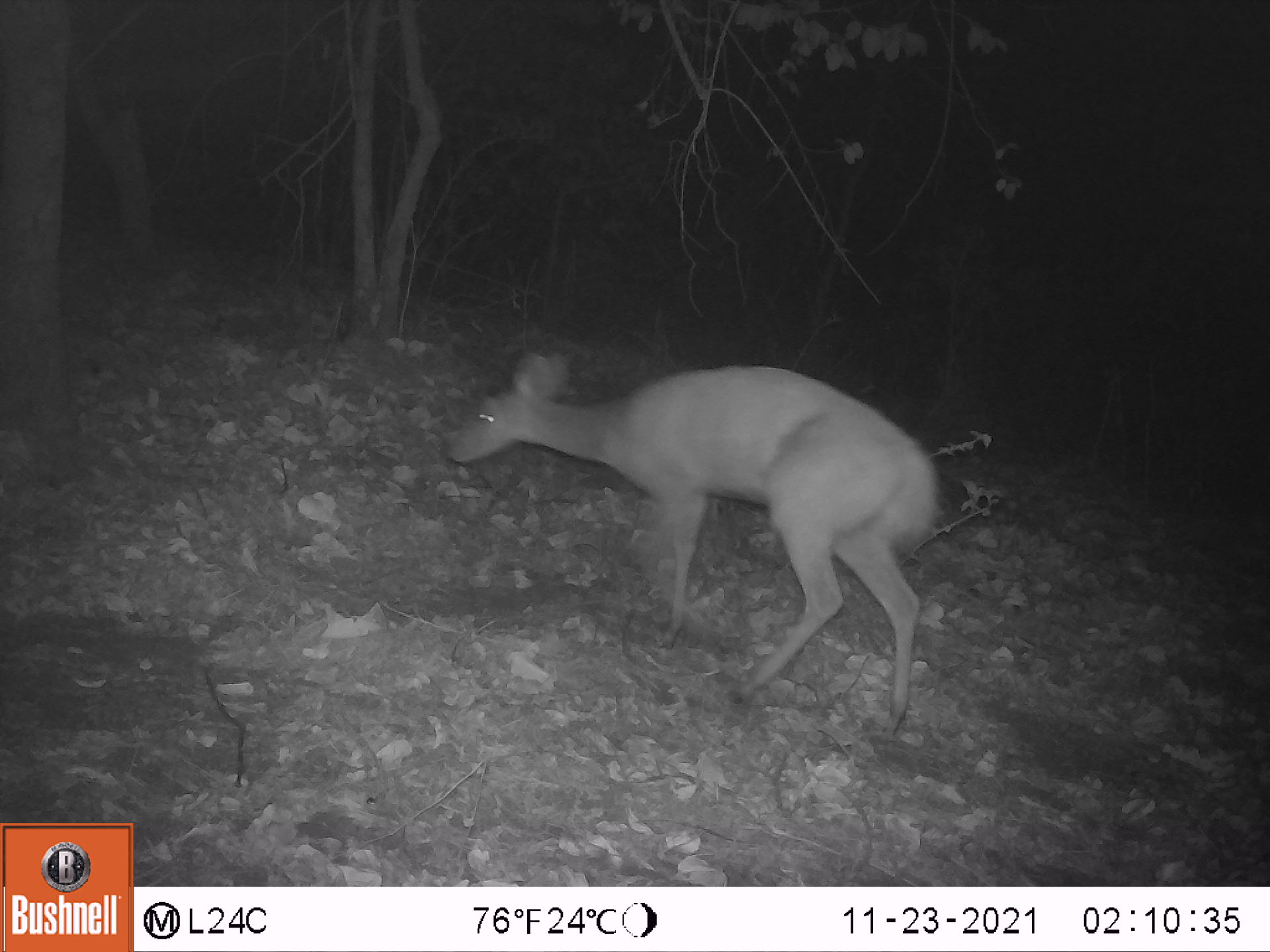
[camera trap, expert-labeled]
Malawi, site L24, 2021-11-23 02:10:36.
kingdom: Animalia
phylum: Chordata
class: Mammalia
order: Artiodactyla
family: Bovidae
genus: Tragelaphus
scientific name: Tragelaphus sylvaticus sylvaticus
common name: cape bushbuck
Cape bushbuck (Tragelaphus sylvaticus sylvaticus), count 1.